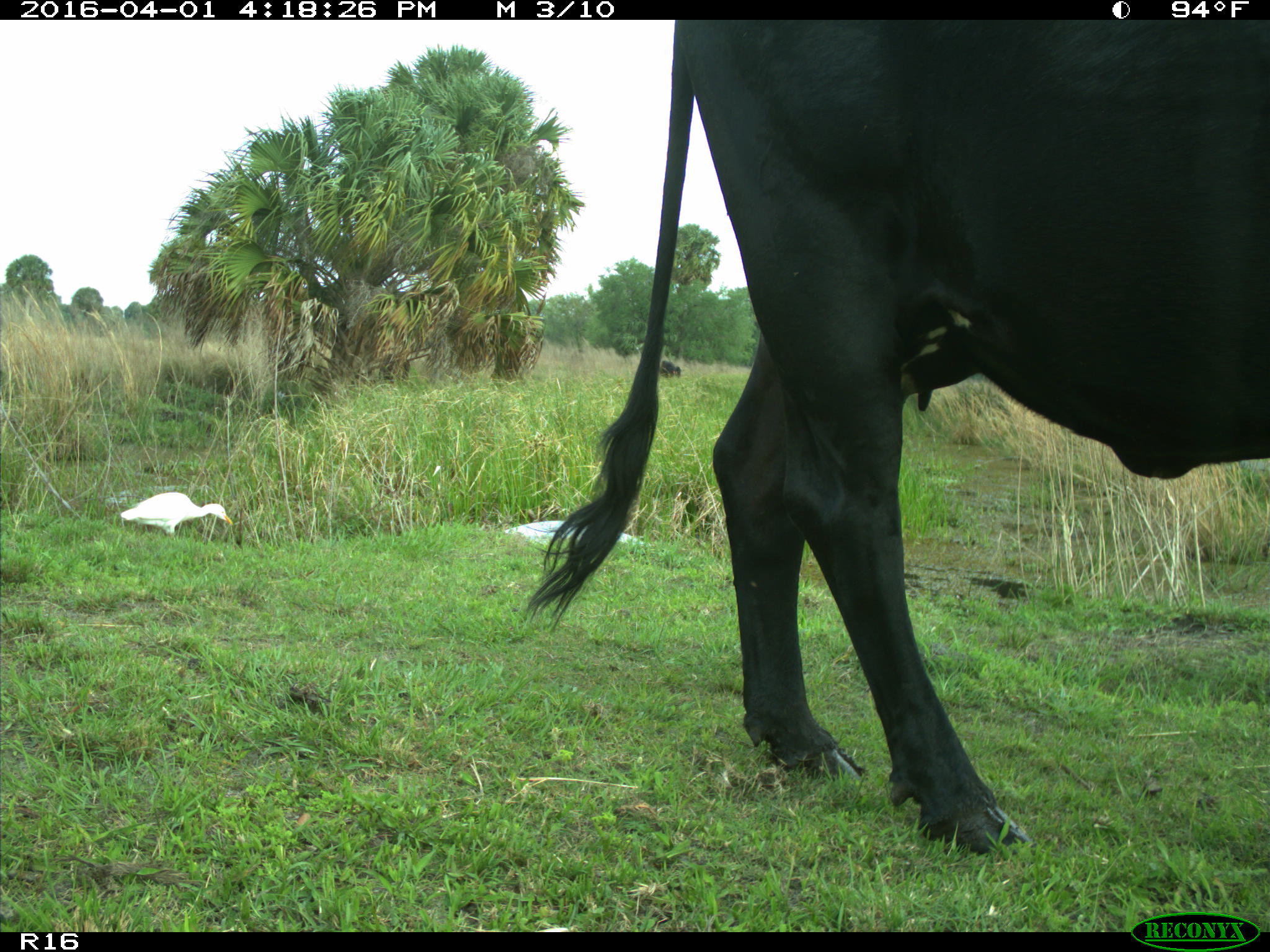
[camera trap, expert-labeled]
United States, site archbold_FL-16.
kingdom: Animalia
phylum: Chordata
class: Mammalia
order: Artiodactyla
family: Bovidae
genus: Bos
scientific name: Bos taurus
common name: domestic cow